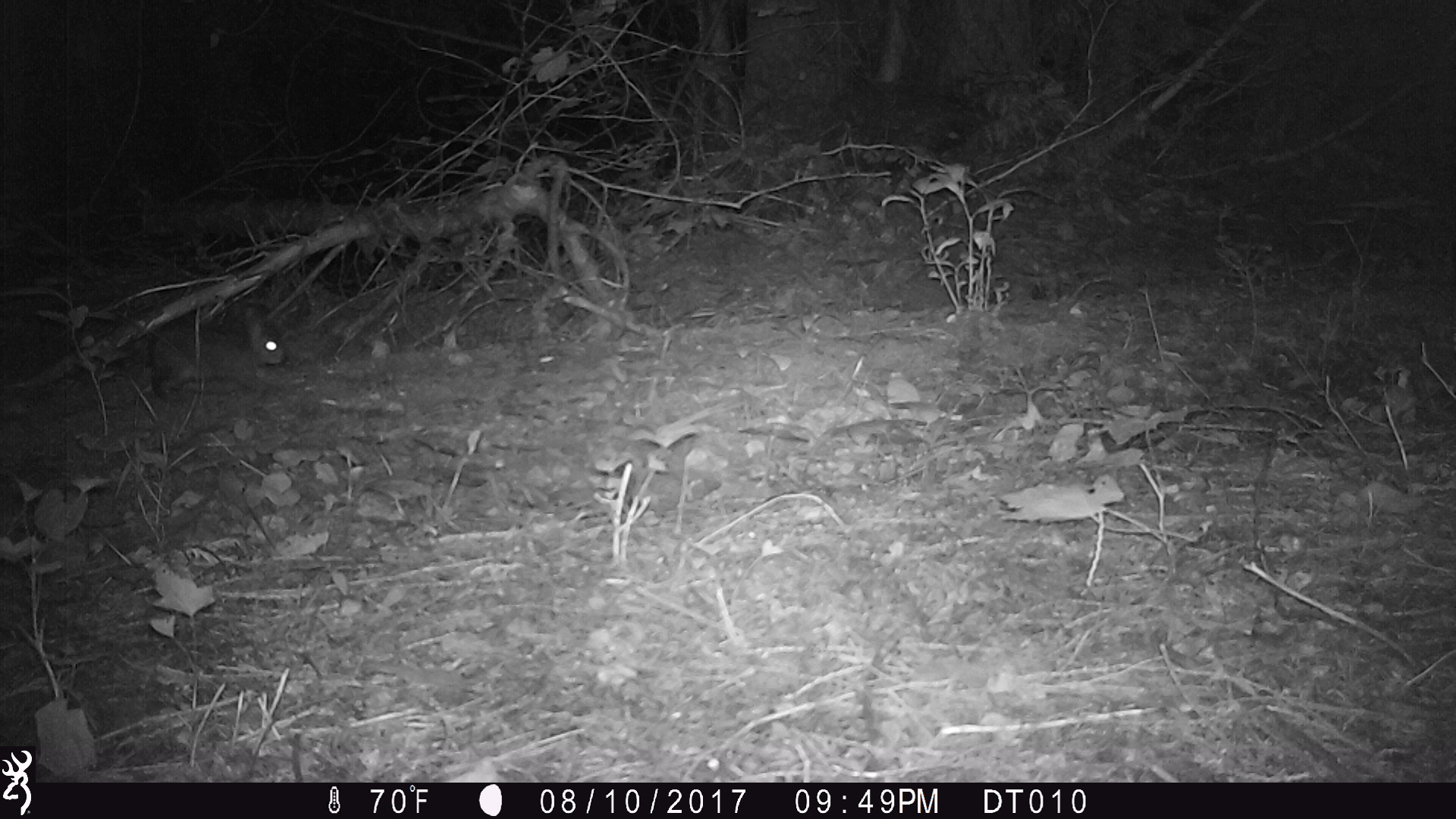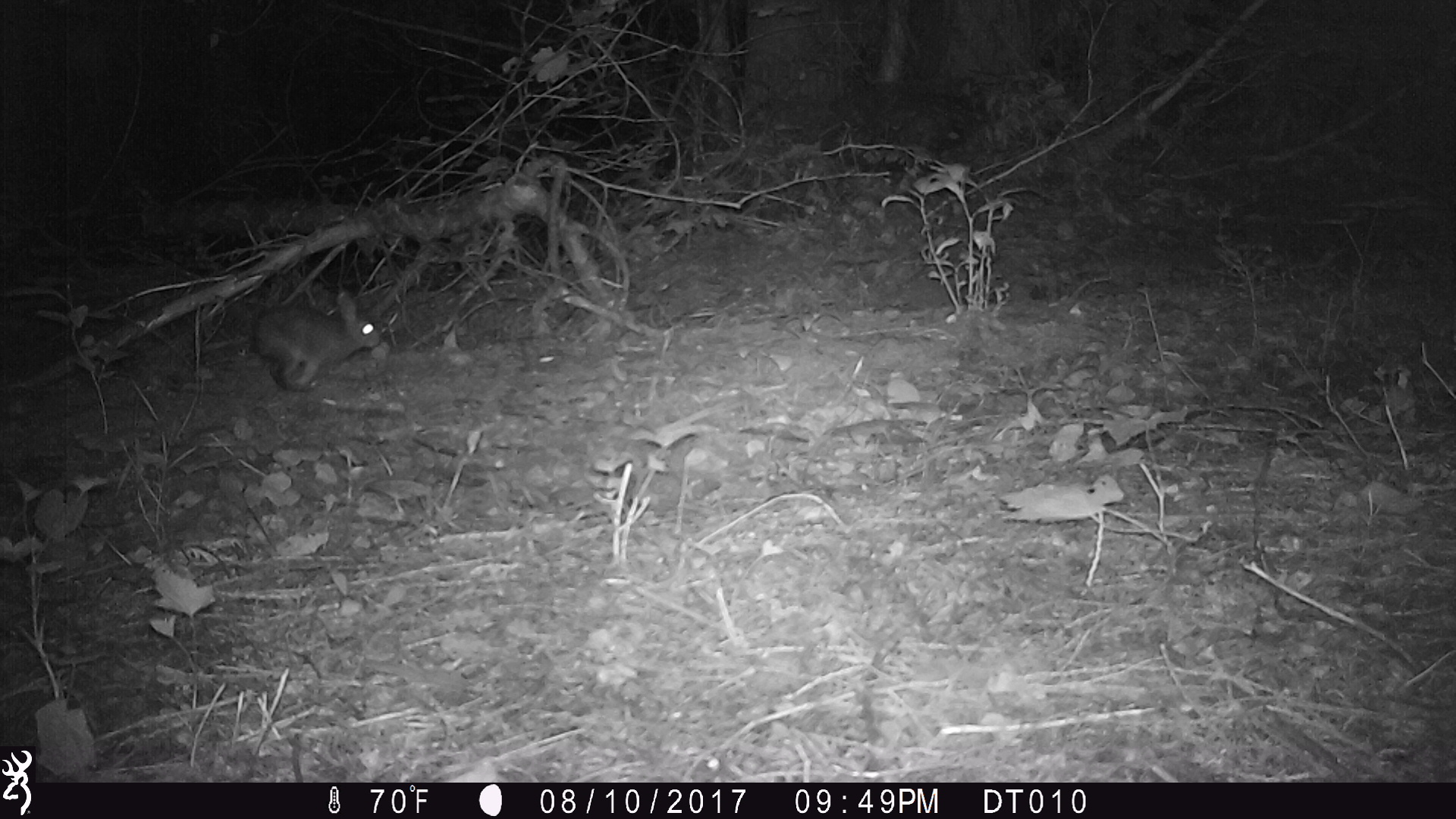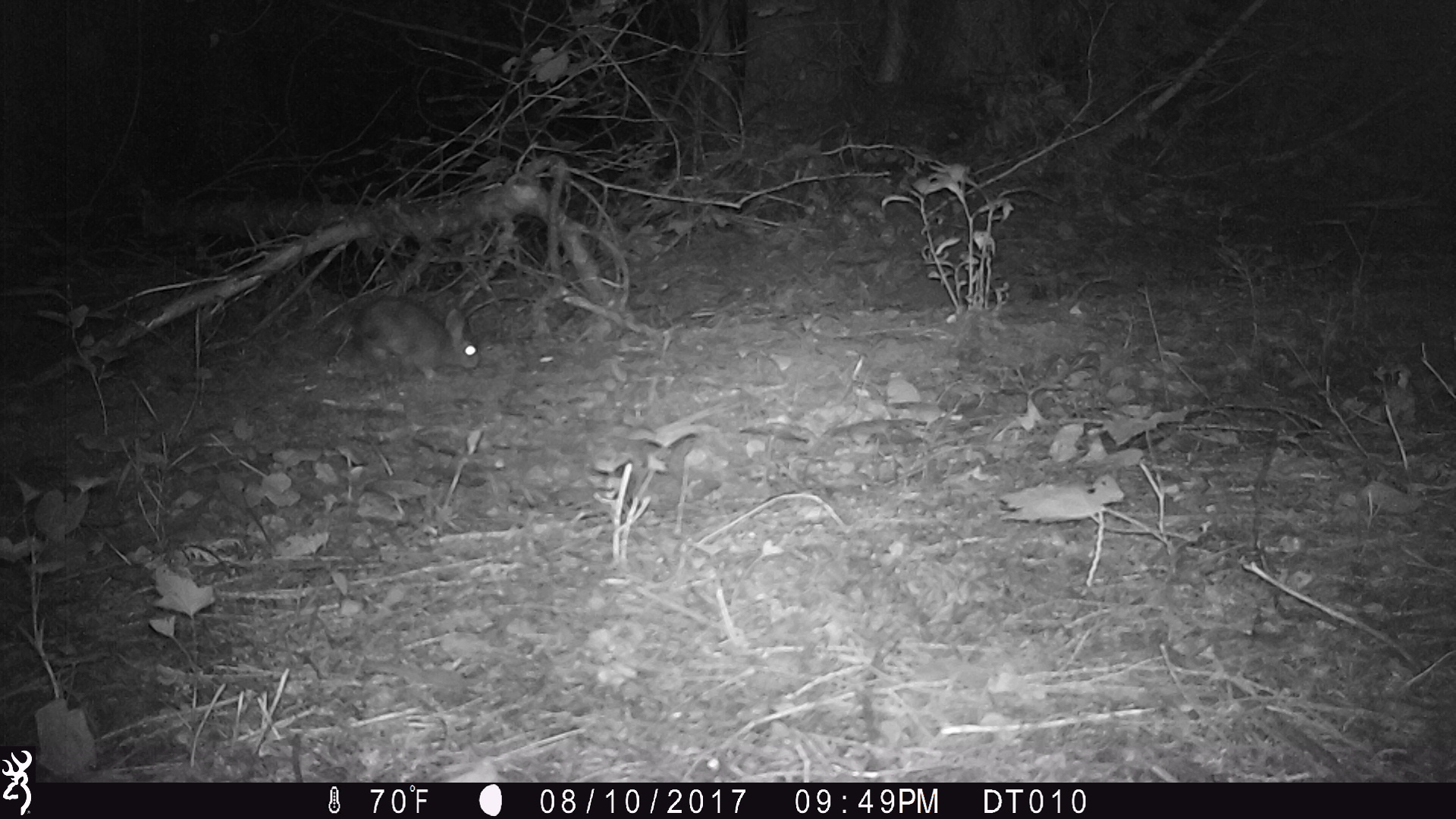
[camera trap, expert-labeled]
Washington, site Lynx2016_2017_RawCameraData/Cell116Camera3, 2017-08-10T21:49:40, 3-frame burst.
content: unidentified animal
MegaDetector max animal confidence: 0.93